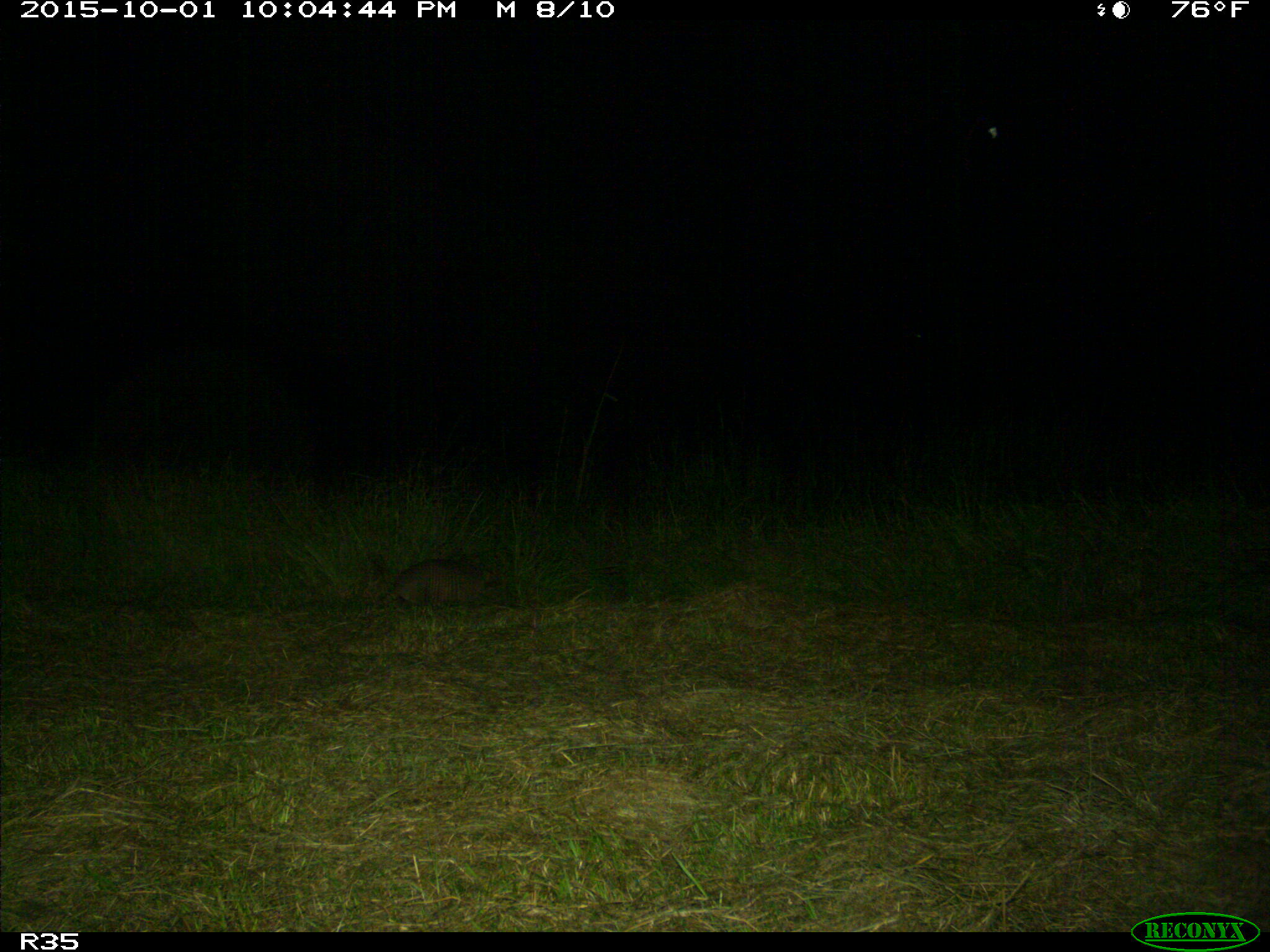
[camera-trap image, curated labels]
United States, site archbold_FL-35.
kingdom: Animalia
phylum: Chordata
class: Mammalia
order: Cingulata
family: Dasypodidae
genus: Dasypus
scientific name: Dasypus novemcinctus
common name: nine-banded armadillo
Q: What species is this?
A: Dasypus novemcinctus (nine-banded armadillo).